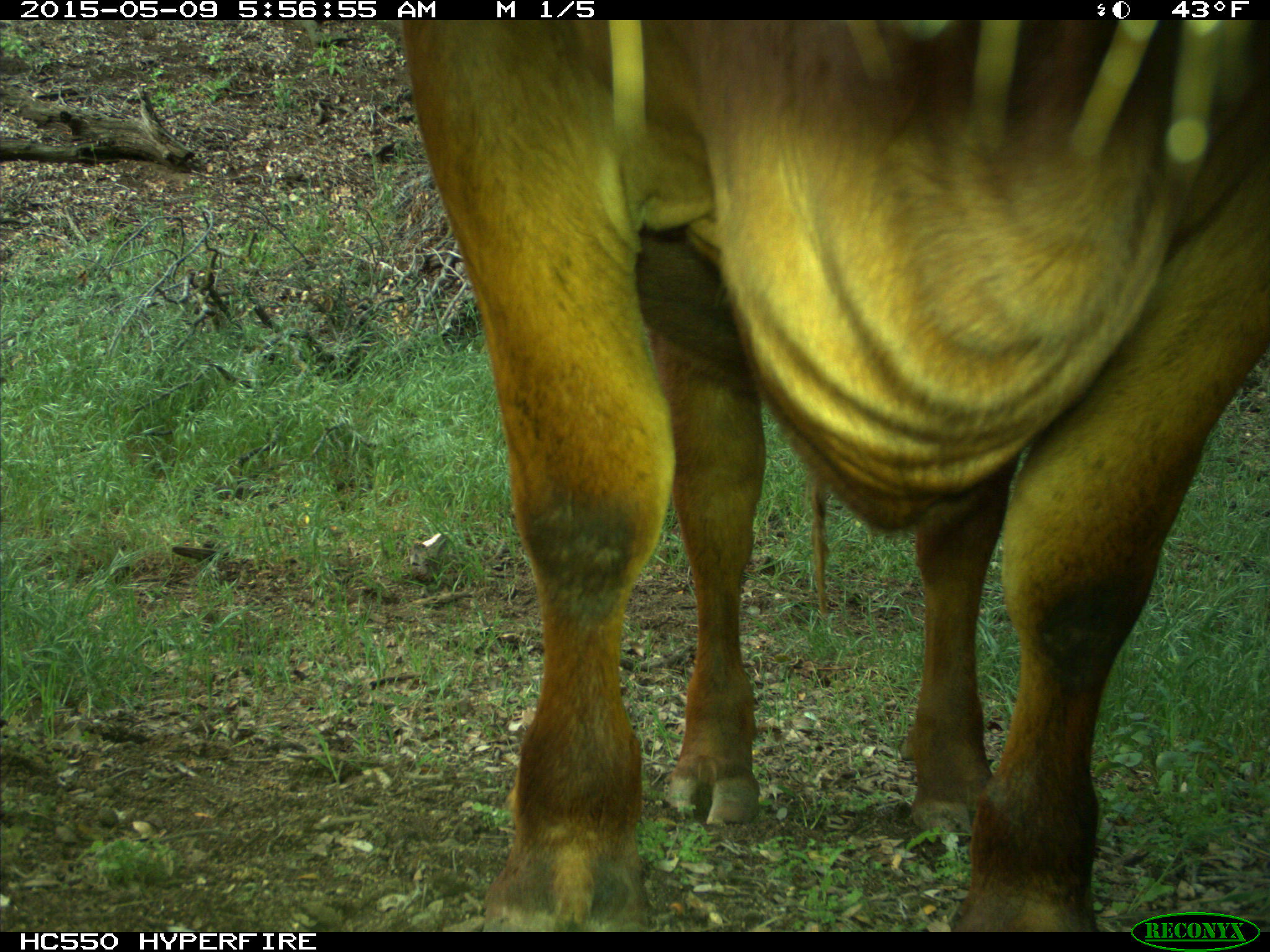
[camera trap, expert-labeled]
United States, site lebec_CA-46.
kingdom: Animalia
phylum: Chordata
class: Mammalia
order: Artiodactyla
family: Bovidae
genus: Bos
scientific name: Bos taurus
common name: domestic cow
Bos taurus (domestic cow).